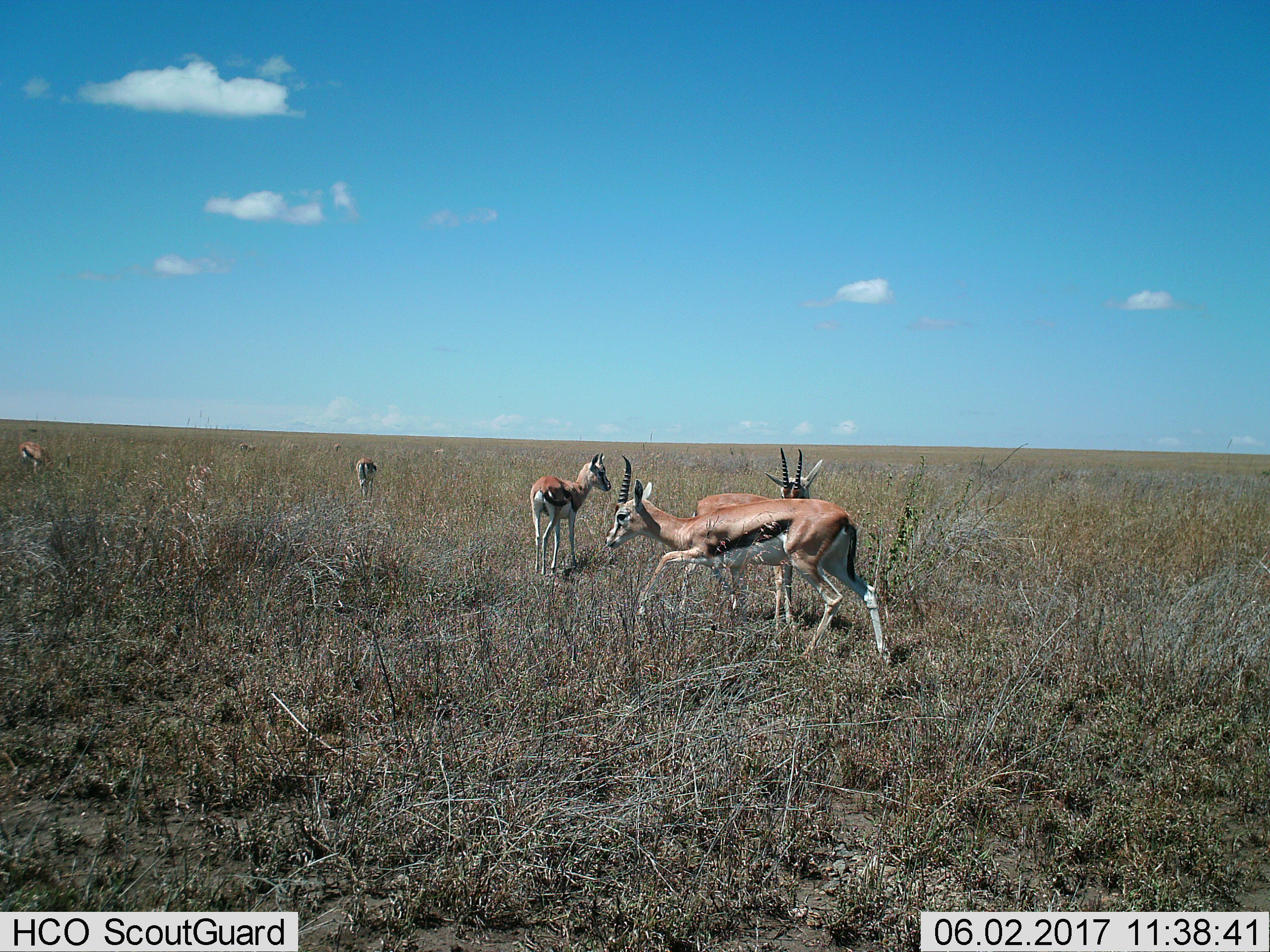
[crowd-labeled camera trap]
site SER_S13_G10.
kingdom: Animalia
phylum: Chordata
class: Mammalia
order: Artiodactyla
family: Bovidae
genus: Eudorcas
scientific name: Eudorcas thomsonii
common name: thomson's gazelle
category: gazellethomsons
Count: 5.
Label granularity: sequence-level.